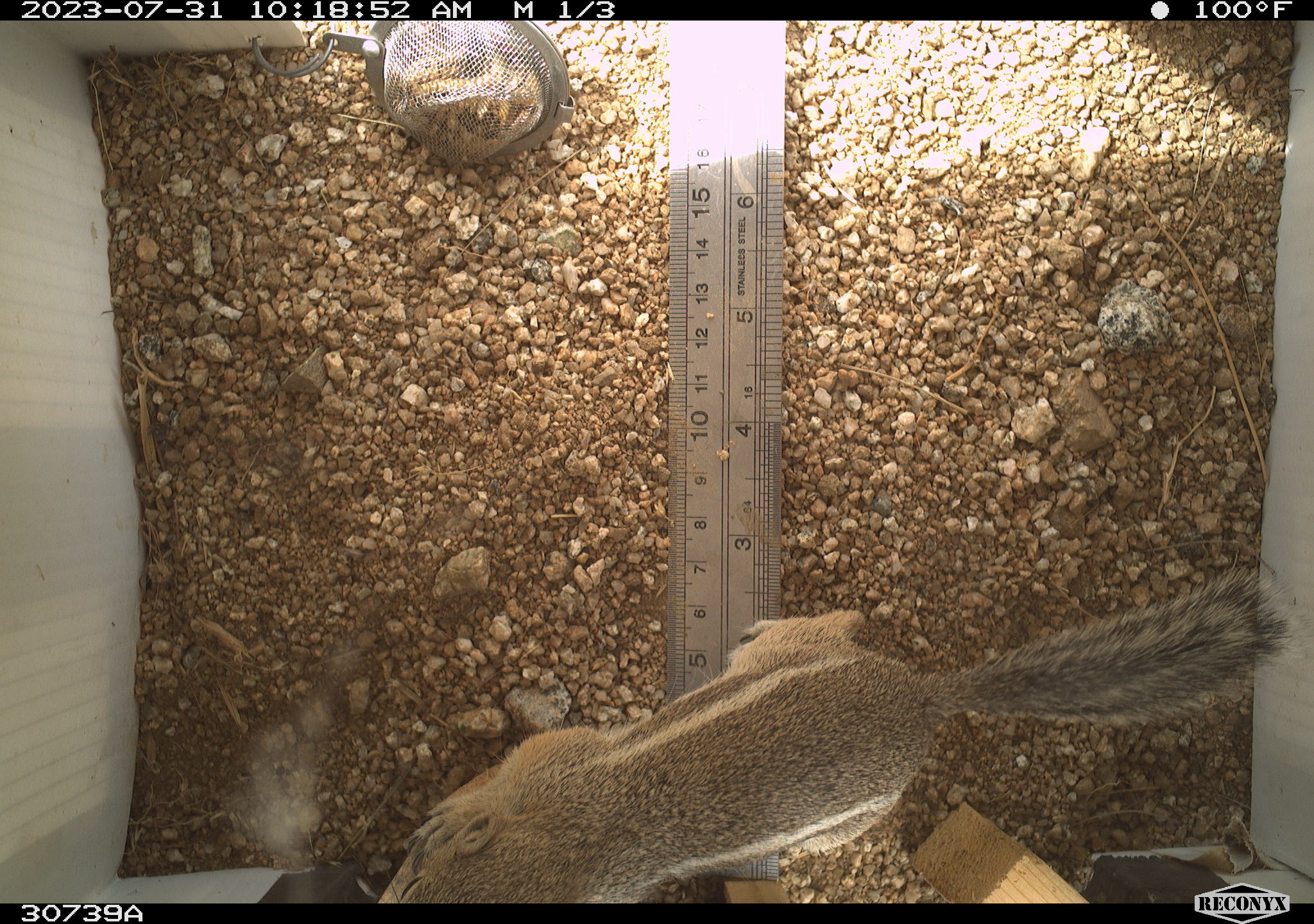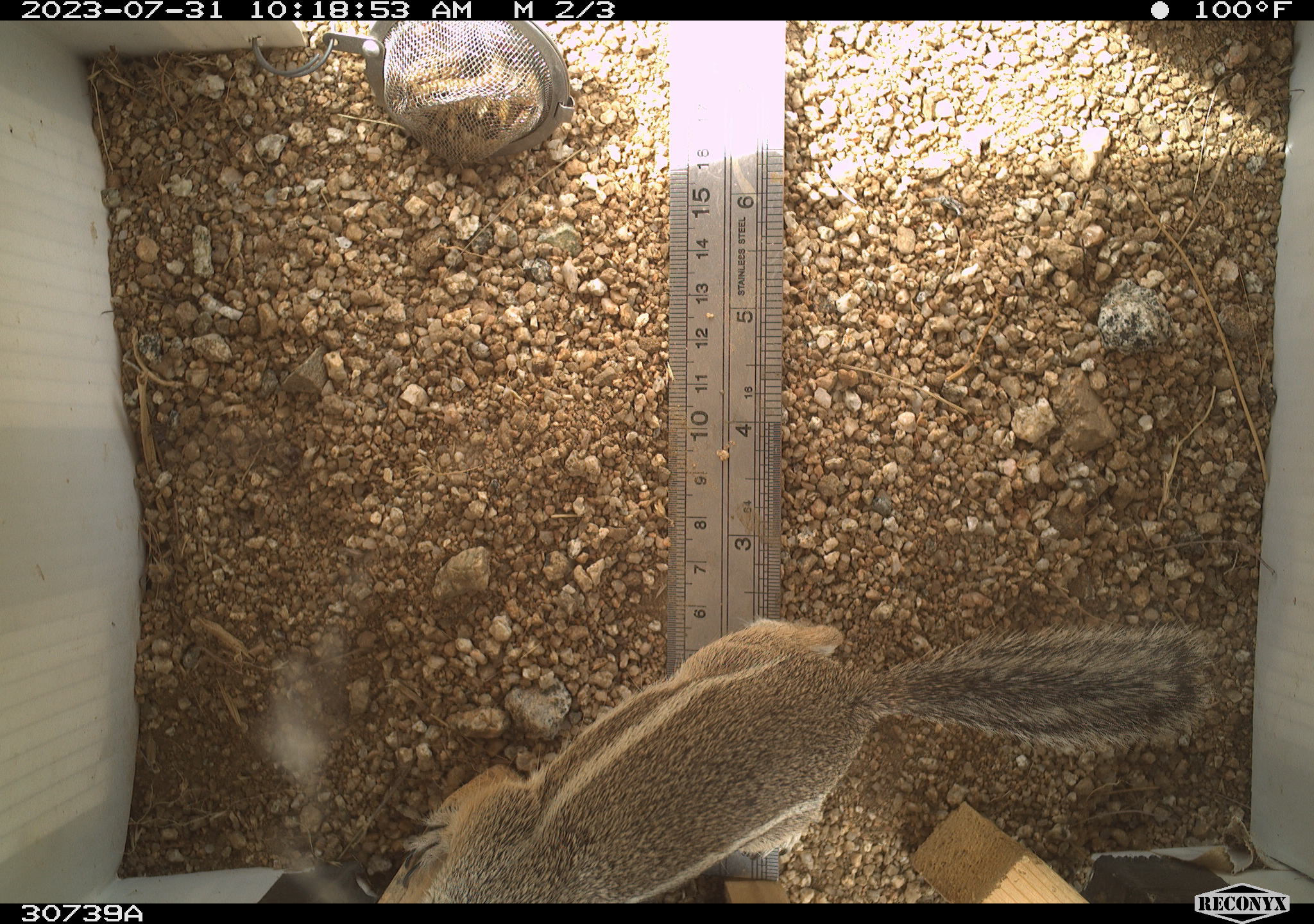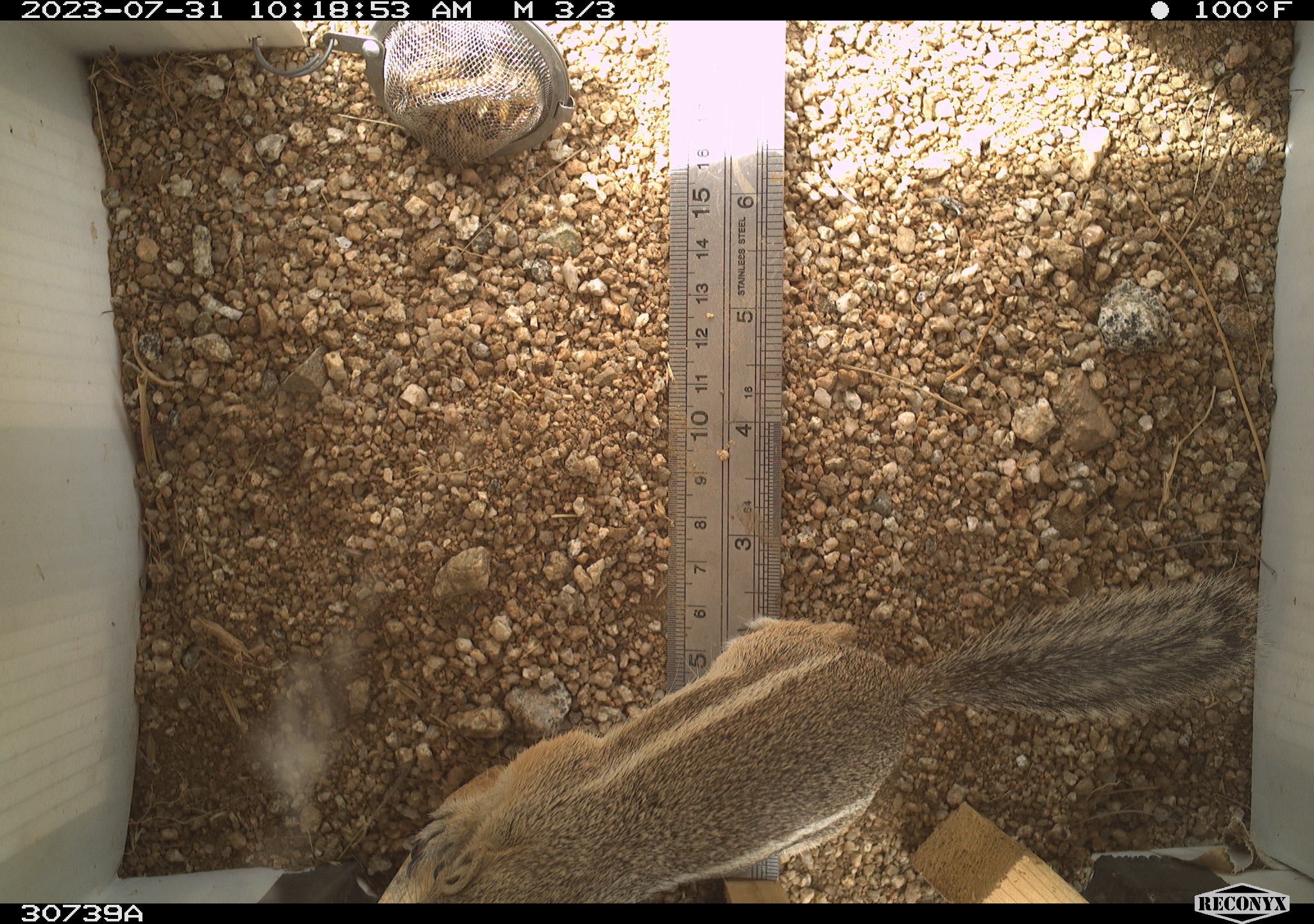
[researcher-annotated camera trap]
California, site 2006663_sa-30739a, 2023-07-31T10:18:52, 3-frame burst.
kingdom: Animalia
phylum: Chordata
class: Mammalia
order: Rodentia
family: Sciuridae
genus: Ammospermophilus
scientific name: Ammospermophilus leucurus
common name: white-tailed antelope squirrel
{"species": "white-tailed antelope squirrel (Ammospermophilus leucurus)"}